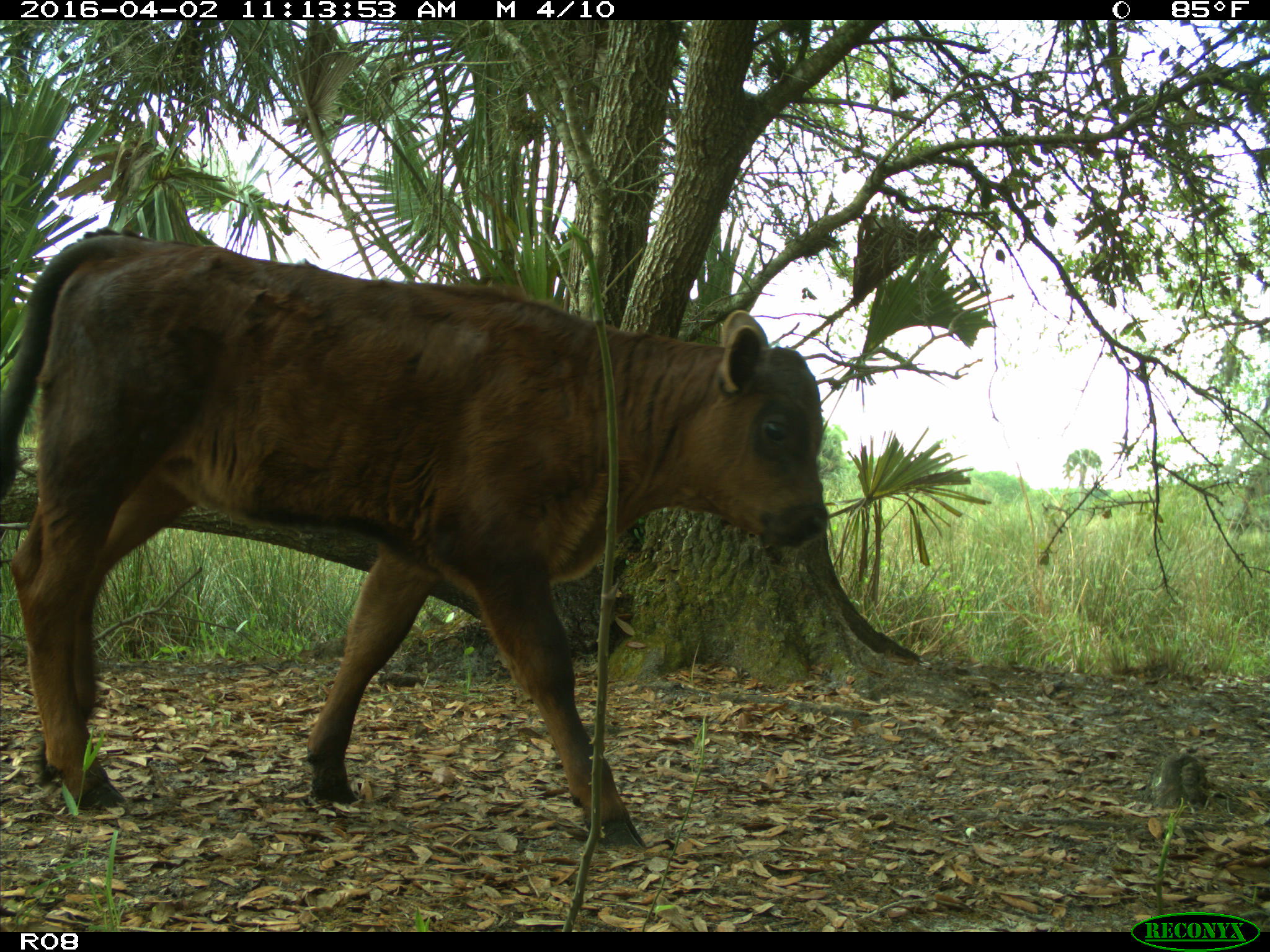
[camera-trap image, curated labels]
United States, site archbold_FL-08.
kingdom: Animalia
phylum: Chordata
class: Mammalia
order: Artiodactyla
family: Bovidae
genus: Bos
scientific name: Bos taurus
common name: domestic cow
Bos taurus (domestic cow).